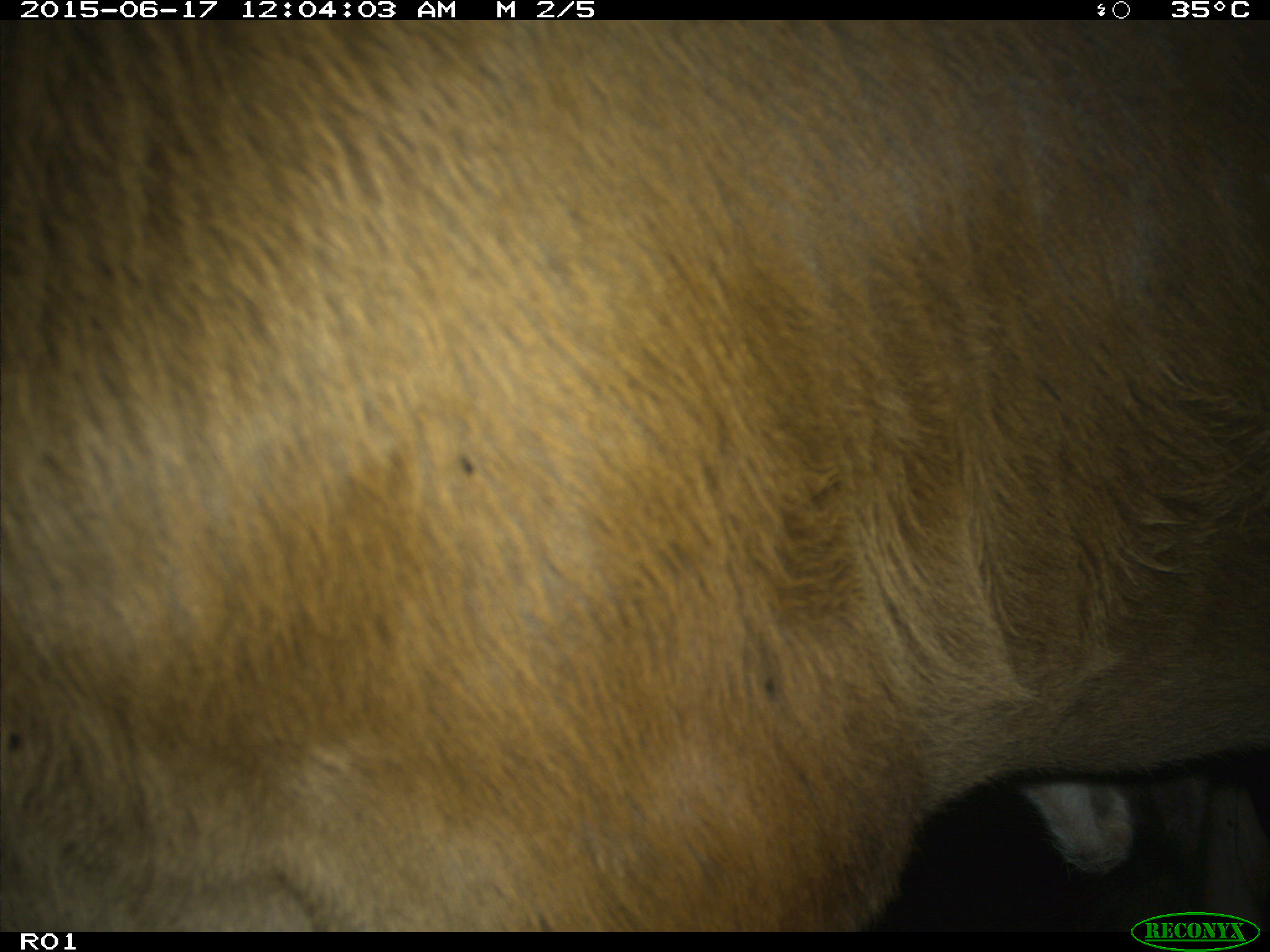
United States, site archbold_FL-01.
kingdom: Animalia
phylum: Chordata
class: Mammalia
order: Artiodactyla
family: Bovidae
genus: Bos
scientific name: Bos taurus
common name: domestic cow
Bos taurus (domestic cow).